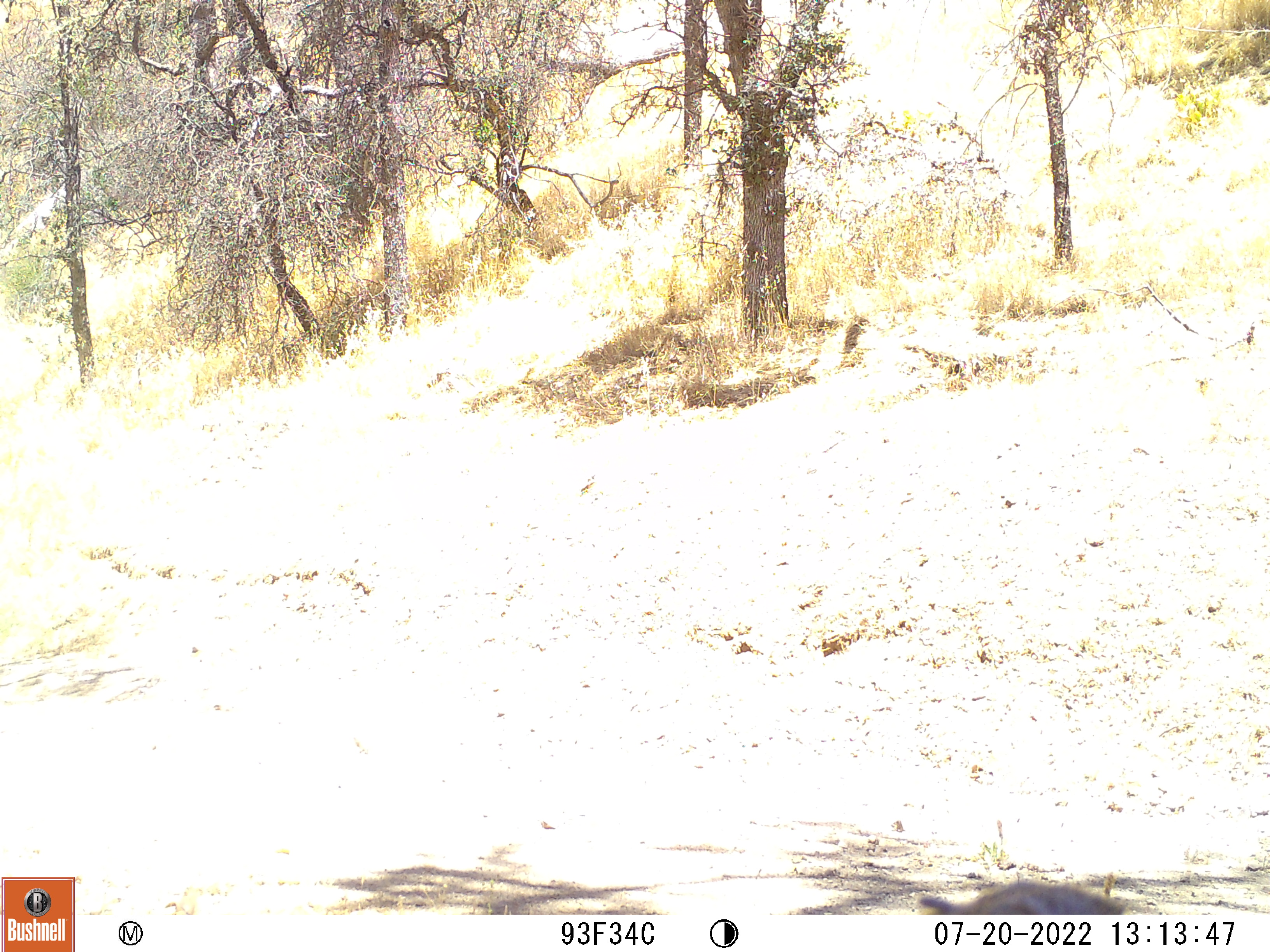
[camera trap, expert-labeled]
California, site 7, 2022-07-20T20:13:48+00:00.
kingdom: Animalia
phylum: Chordata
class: Aves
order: Galliformes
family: Phasianidae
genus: Meleagris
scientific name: Meleagris gallopavo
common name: turkey